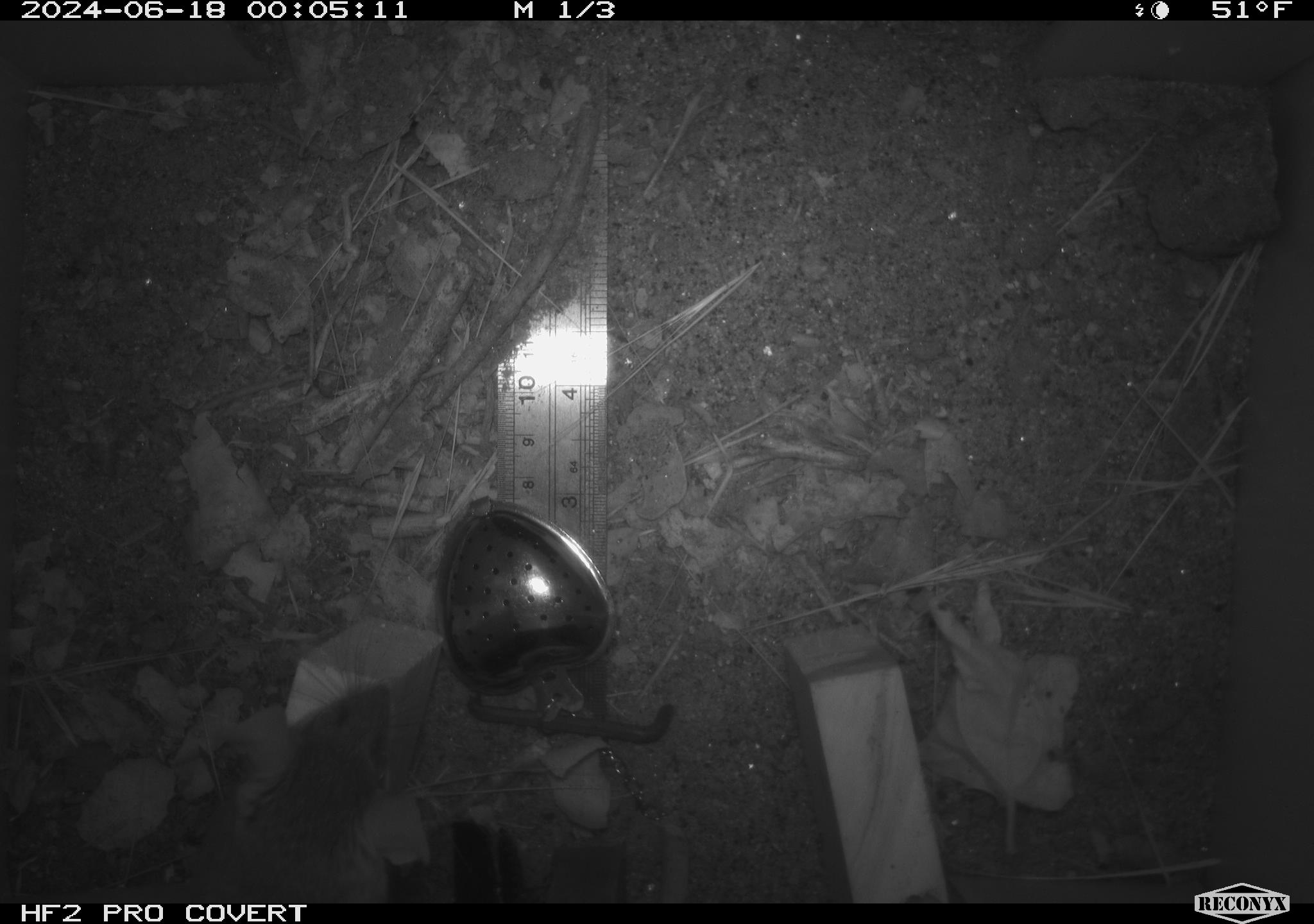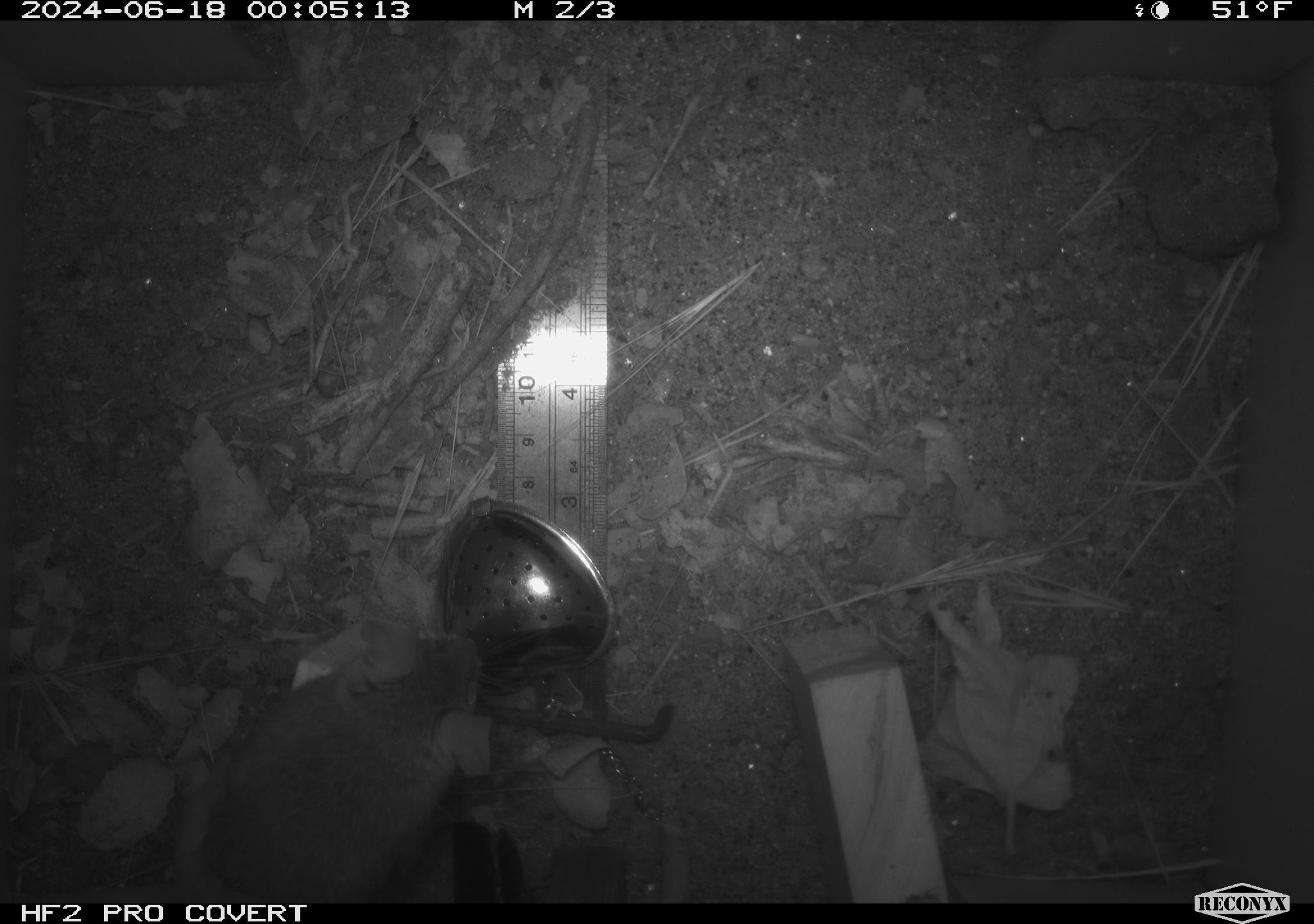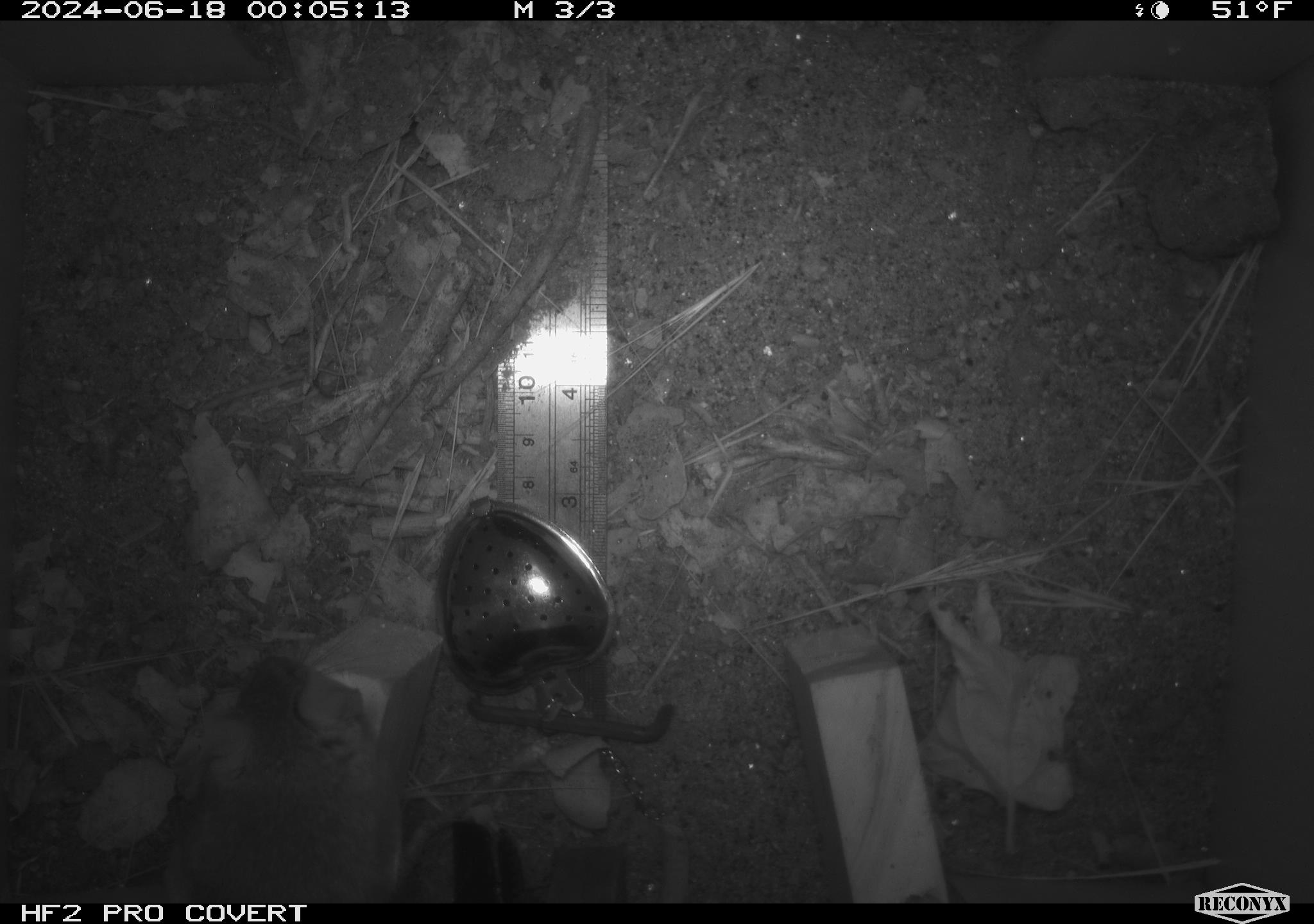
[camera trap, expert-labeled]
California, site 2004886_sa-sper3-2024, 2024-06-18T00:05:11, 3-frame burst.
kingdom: Animalia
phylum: Chordata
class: Mammalia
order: Rodentia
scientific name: Rodentia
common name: mouse species